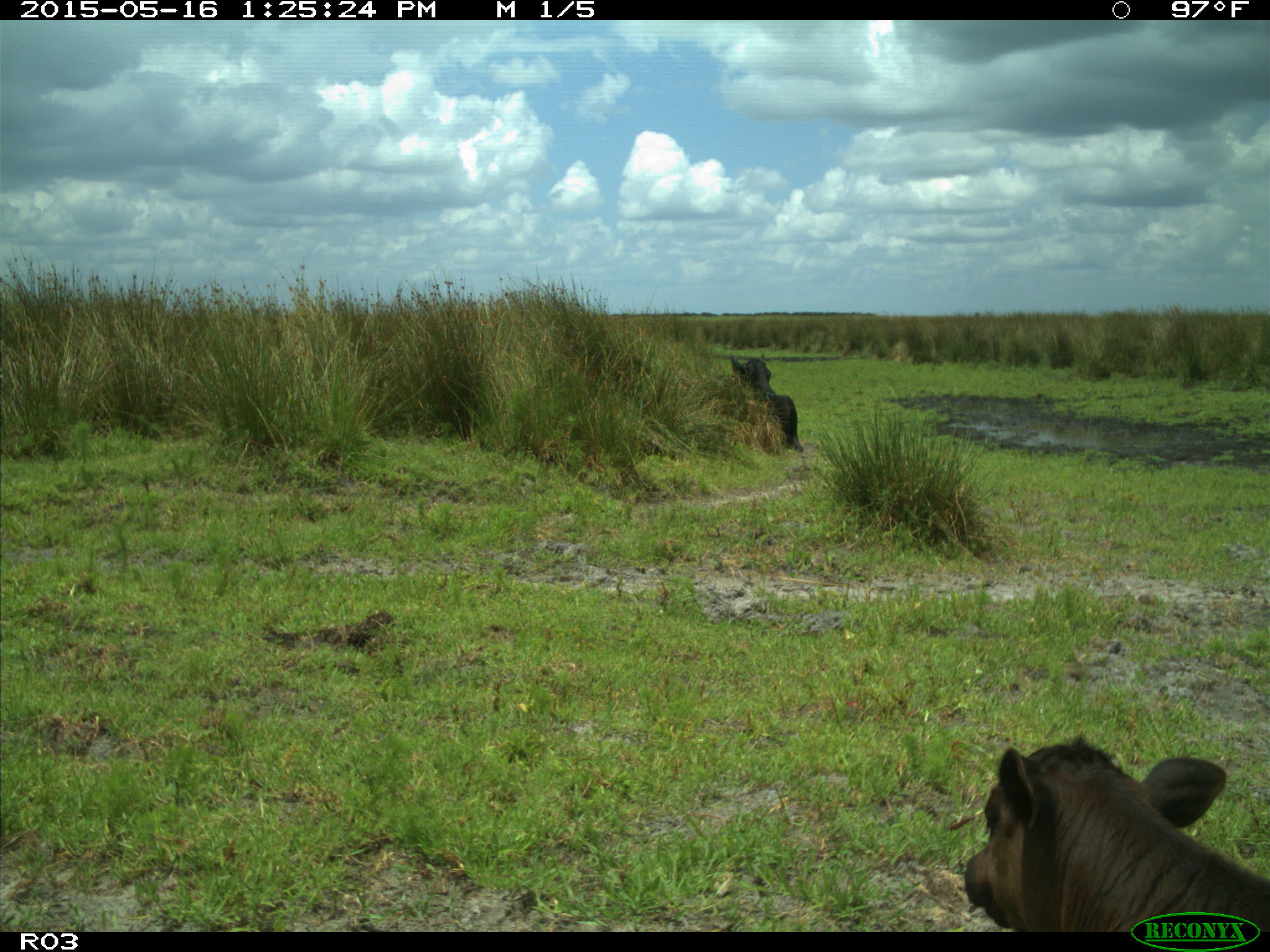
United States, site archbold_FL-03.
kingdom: Animalia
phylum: Chordata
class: Mammalia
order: Artiodactyla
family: Bovidae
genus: Bos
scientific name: Bos taurus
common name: domestic cow